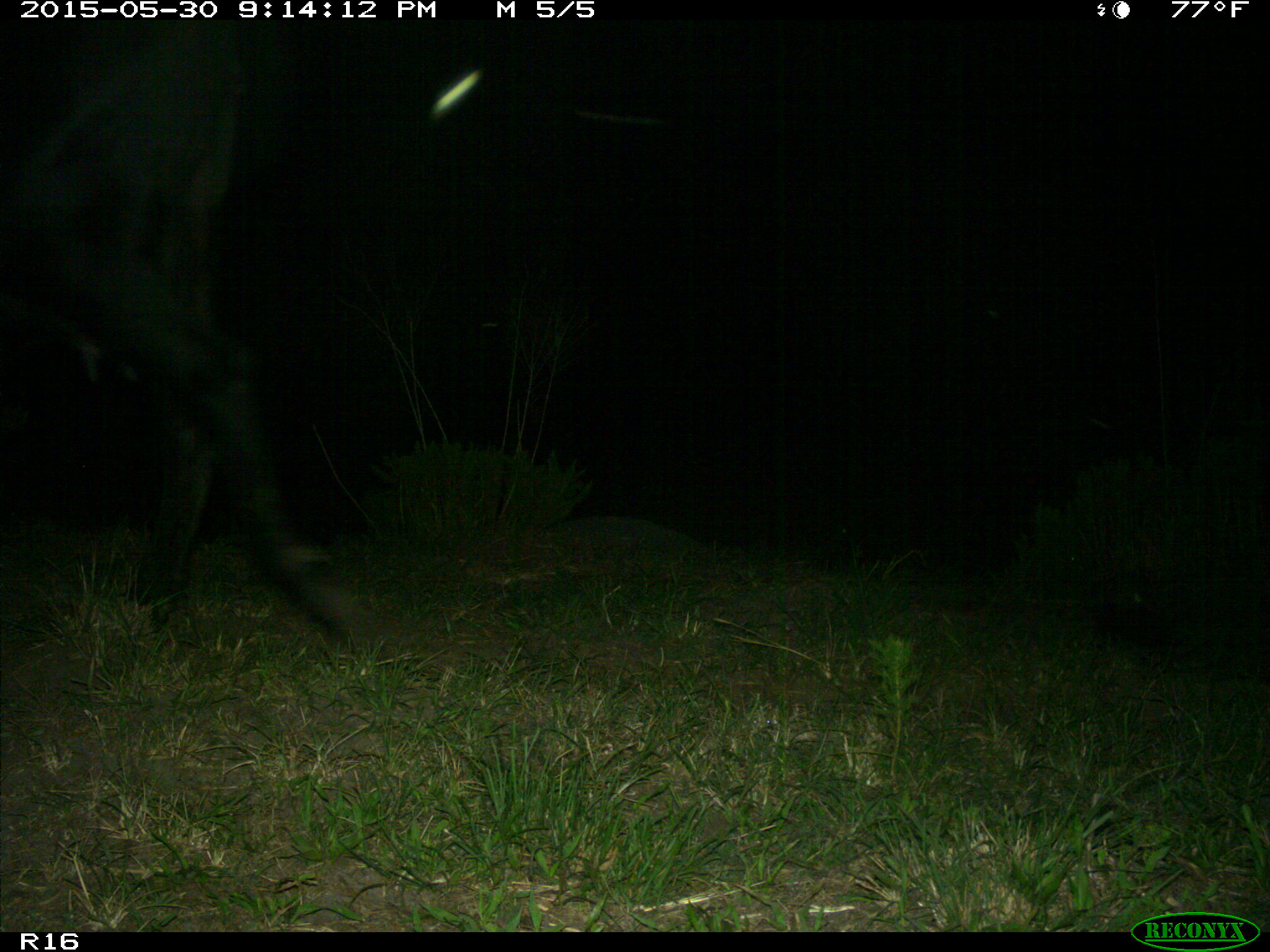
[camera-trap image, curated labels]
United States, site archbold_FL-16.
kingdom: Animalia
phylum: Chordata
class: Mammalia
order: Artiodactyla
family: Bovidae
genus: Bos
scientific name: Bos taurus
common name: domestic cow